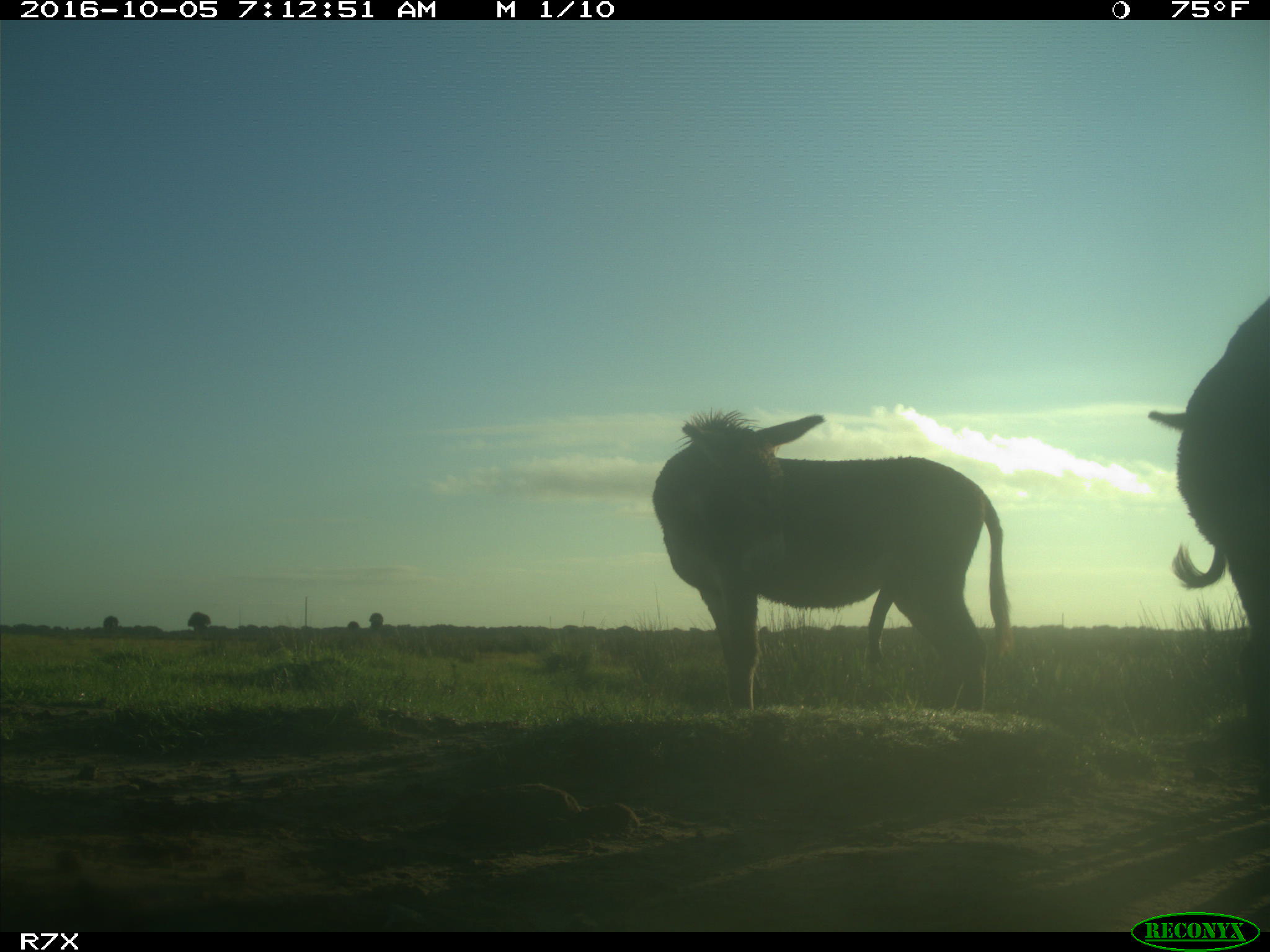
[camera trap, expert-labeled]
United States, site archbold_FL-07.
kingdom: Animalia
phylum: Chordata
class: Mammalia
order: Perissodactyla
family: Equidae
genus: Equus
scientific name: Equus africanus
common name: african wild ass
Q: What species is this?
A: Equus africanus (african wild ass).